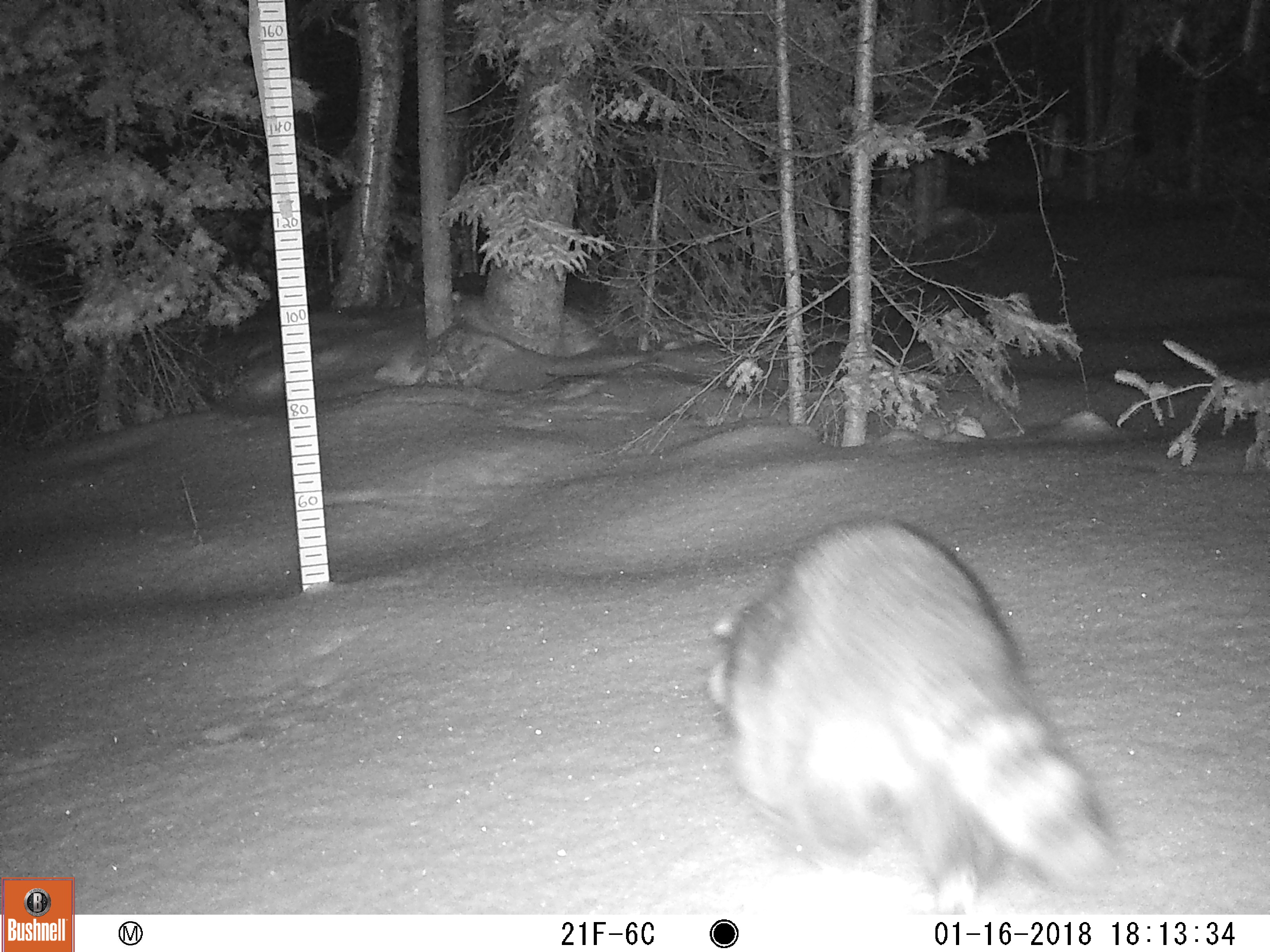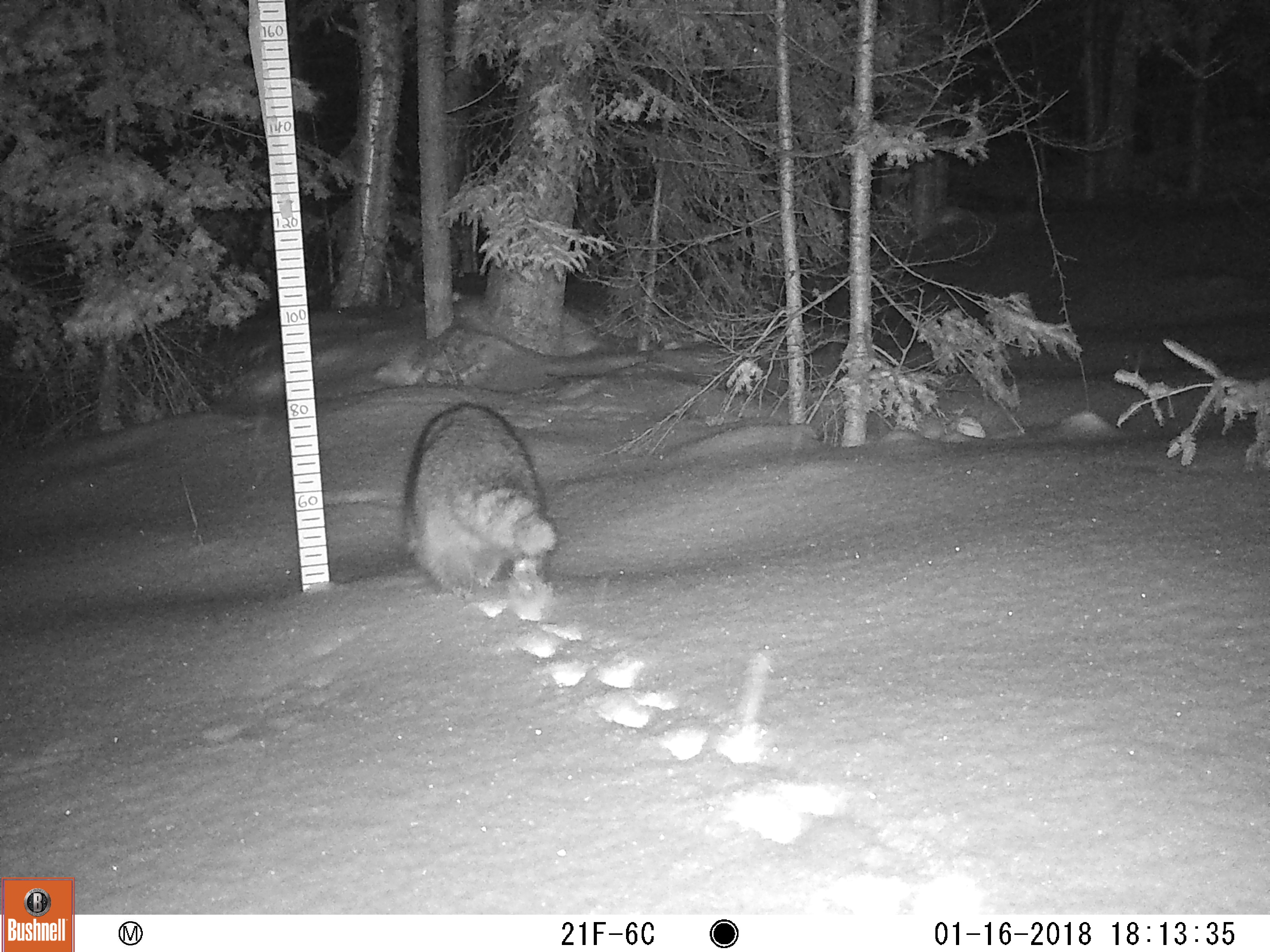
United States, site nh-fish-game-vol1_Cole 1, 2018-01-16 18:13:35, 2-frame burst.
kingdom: Animalia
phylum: Chordata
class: Mammalia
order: Carnivora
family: Procyonidae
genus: Procyon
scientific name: Procyon lotor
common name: raccoon